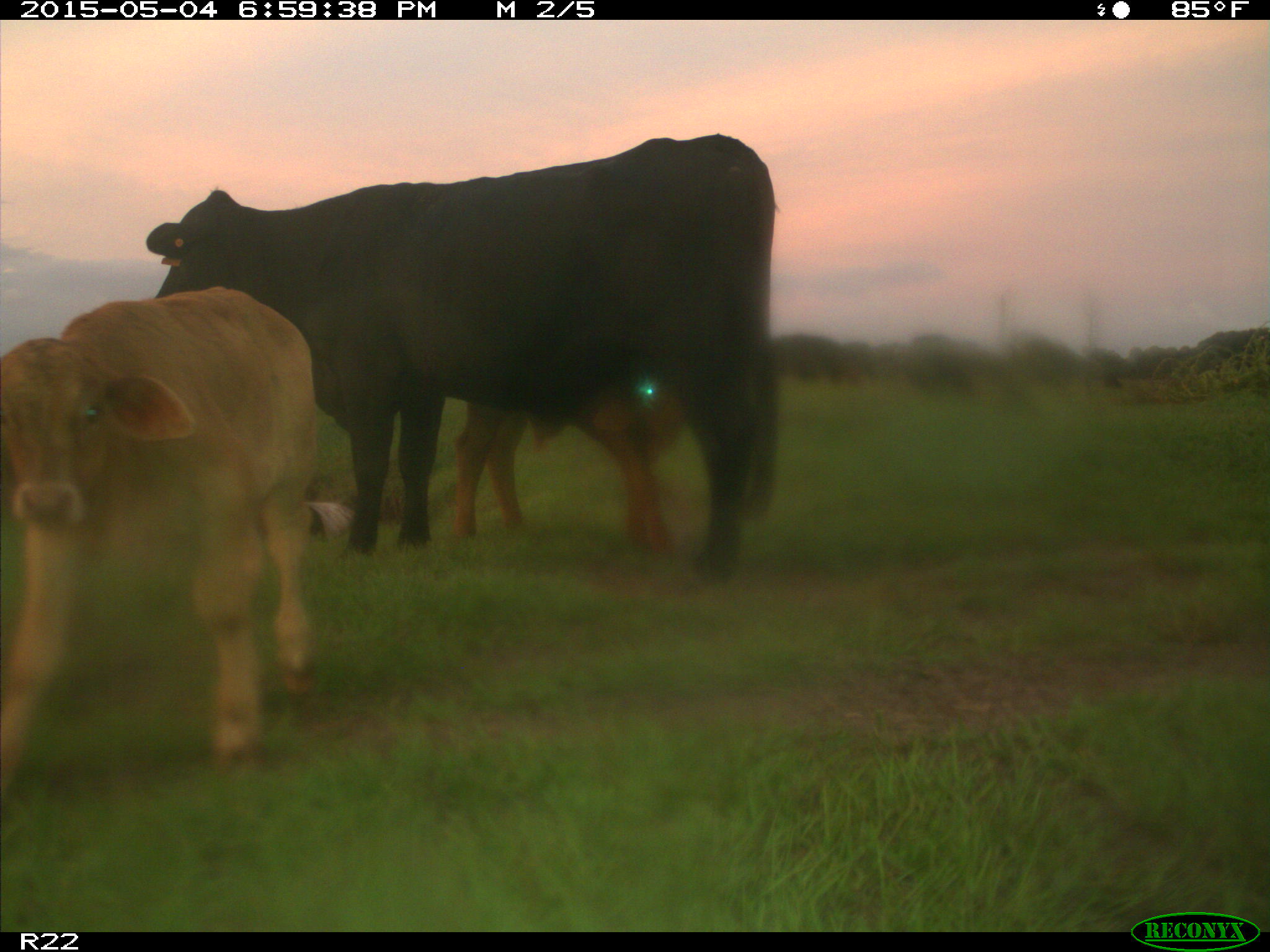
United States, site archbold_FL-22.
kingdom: Animalia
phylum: Chordata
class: Mammalia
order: Artiodactyla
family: Bovidae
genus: Bos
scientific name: Bos taurus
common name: domestic cow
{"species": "Bos taurus (domestic cow)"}